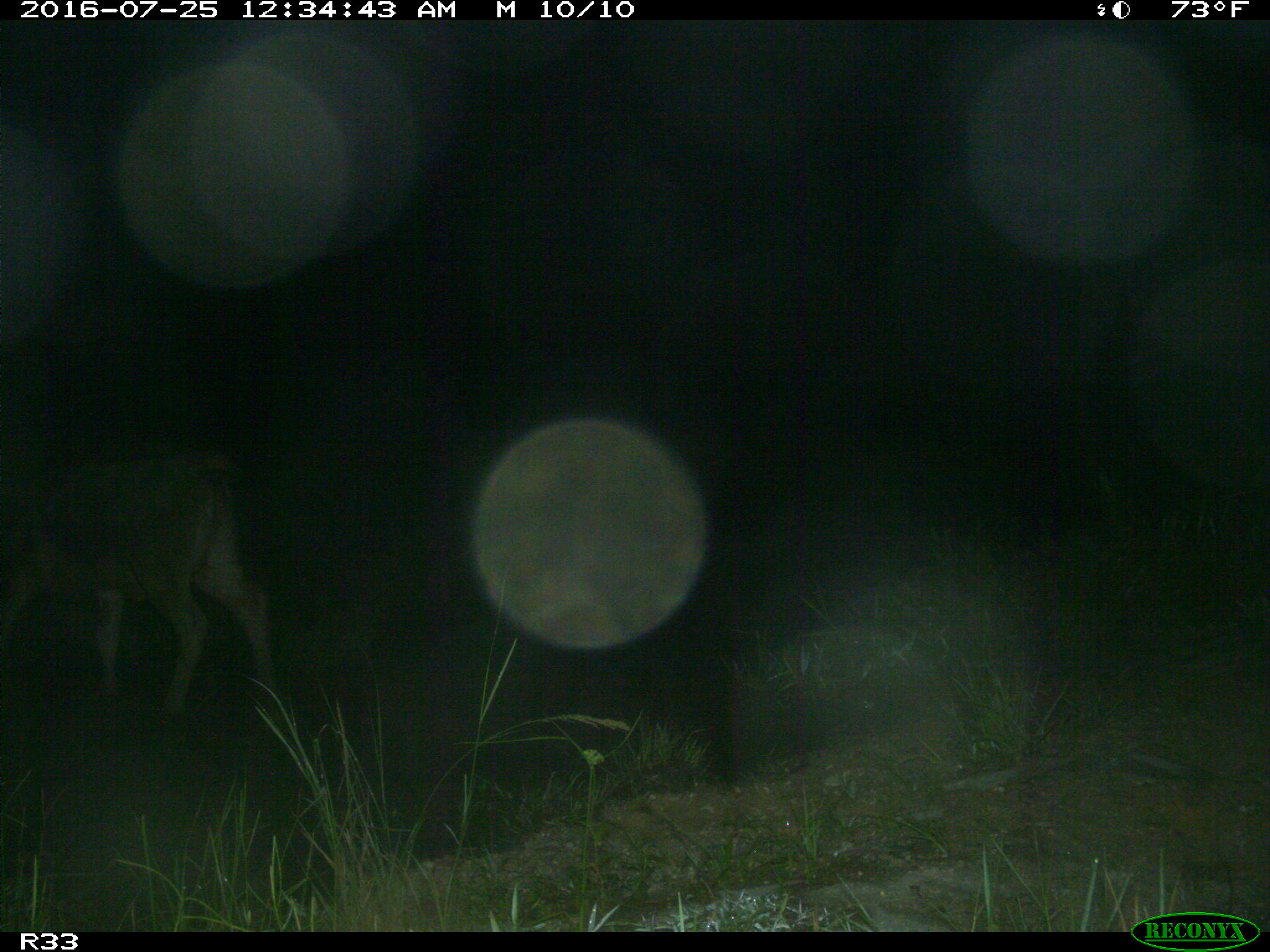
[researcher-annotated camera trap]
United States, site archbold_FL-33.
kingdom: Animalia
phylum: Chordata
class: Mammalia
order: Artiodactyla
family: Bovidae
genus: Bos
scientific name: Bos taurus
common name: domestic cow